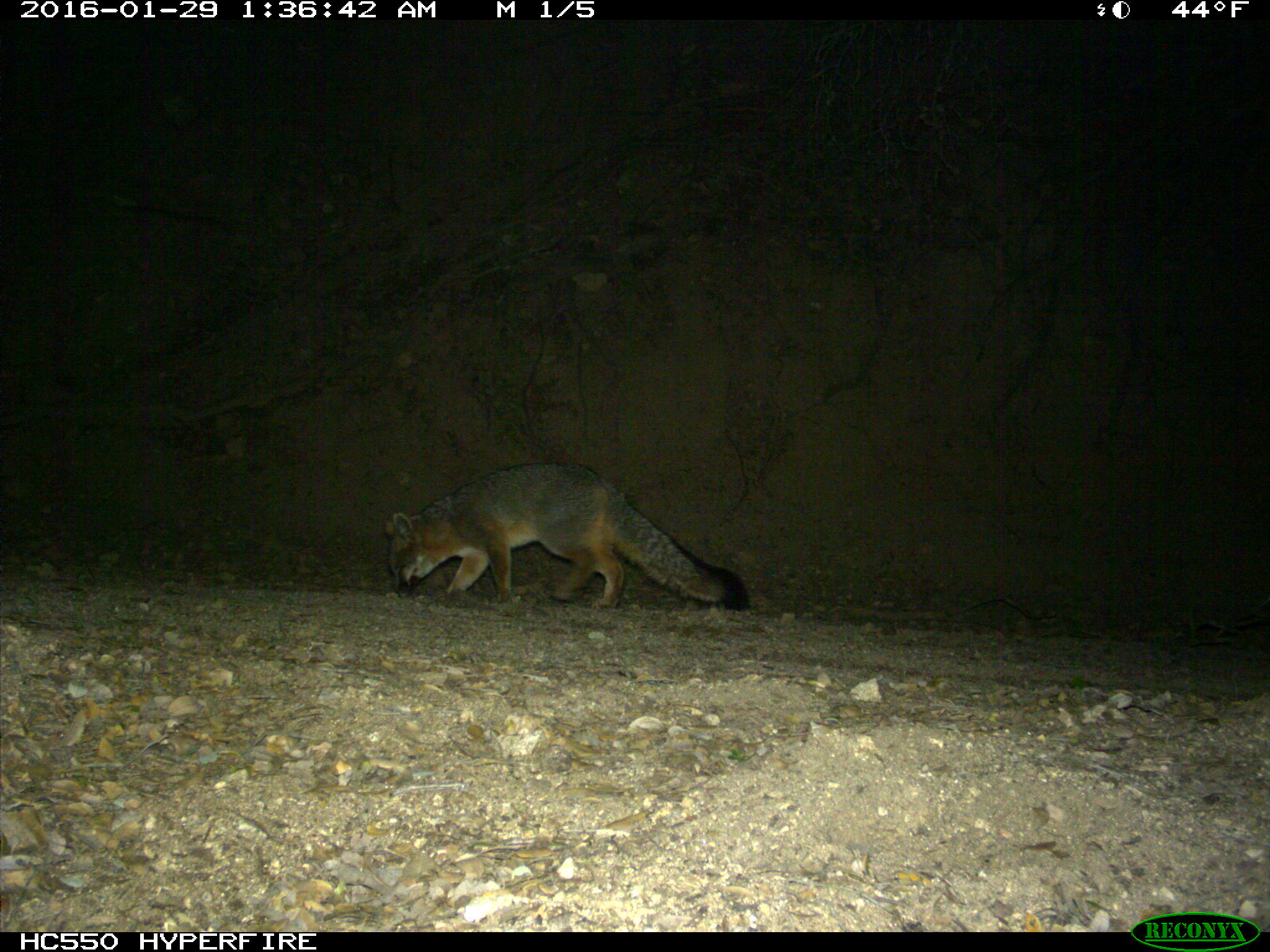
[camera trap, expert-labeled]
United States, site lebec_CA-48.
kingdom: Animalia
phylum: Chordata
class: Mammalia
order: Carnivora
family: Canidae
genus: Urocyon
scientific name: Urocyon cinereoargenteus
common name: gray fox